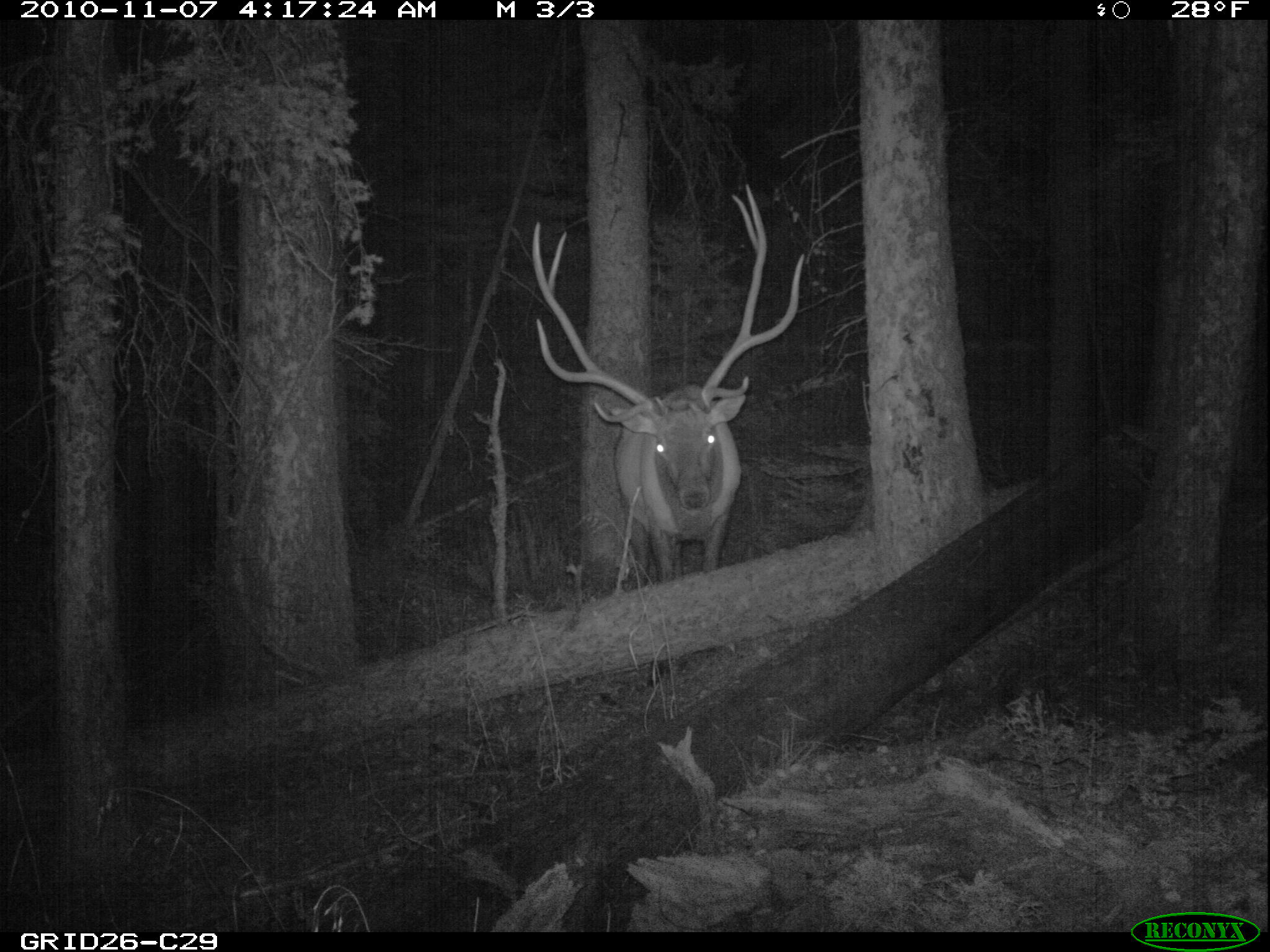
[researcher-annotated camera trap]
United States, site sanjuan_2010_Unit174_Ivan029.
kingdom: Animalia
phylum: Chordata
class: Mammalia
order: Artiodactyla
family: Cervidae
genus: Cervus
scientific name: Cervus elaphus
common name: red deer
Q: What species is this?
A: Cervus elaphus (red deer).